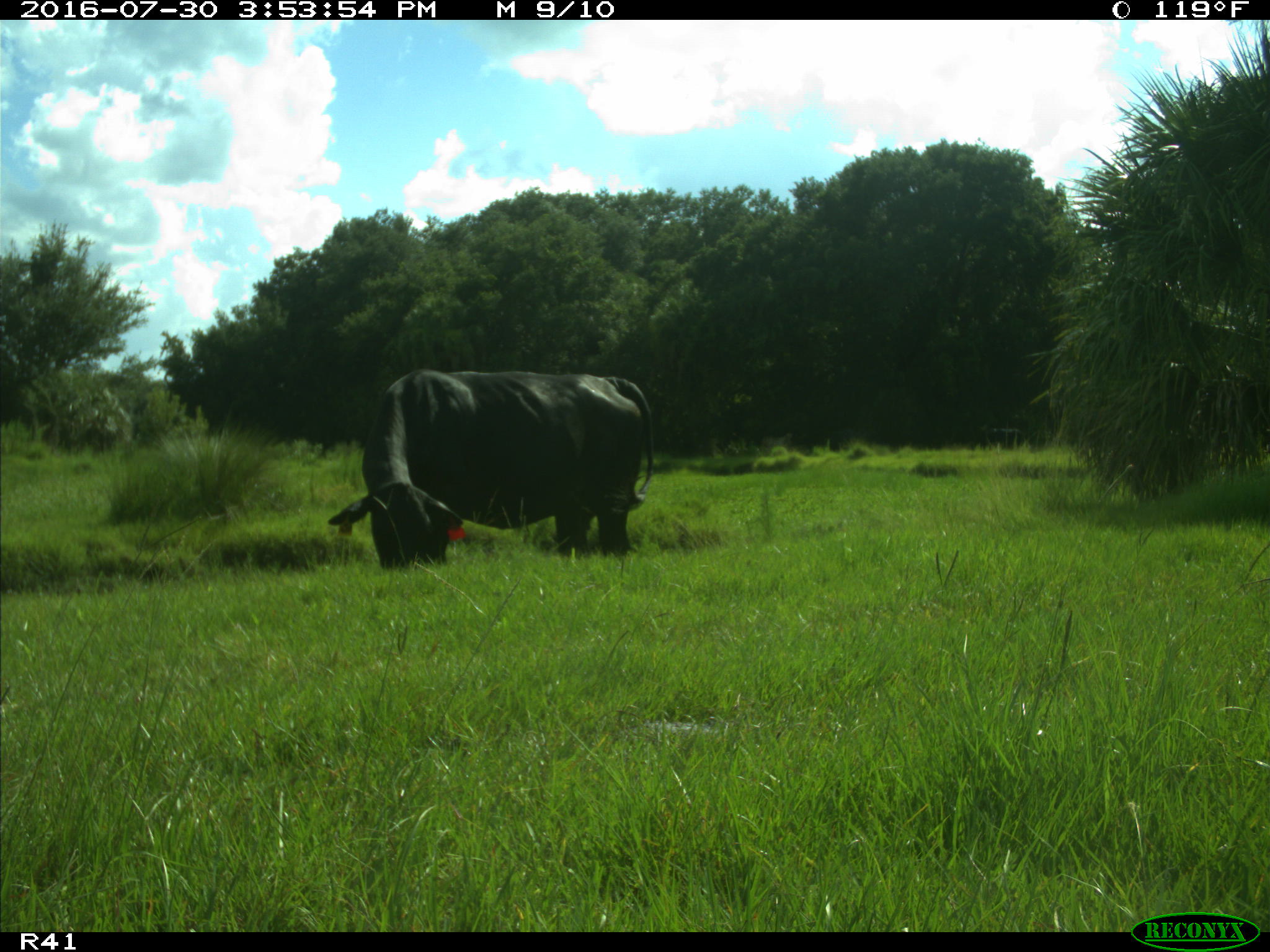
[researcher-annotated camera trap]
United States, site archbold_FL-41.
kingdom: Animalia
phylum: Chordata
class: Mammalia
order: Artiodactyla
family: Bovidae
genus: Bos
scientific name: Bos taurus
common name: domestic cow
Bos taurus (domestic cow).